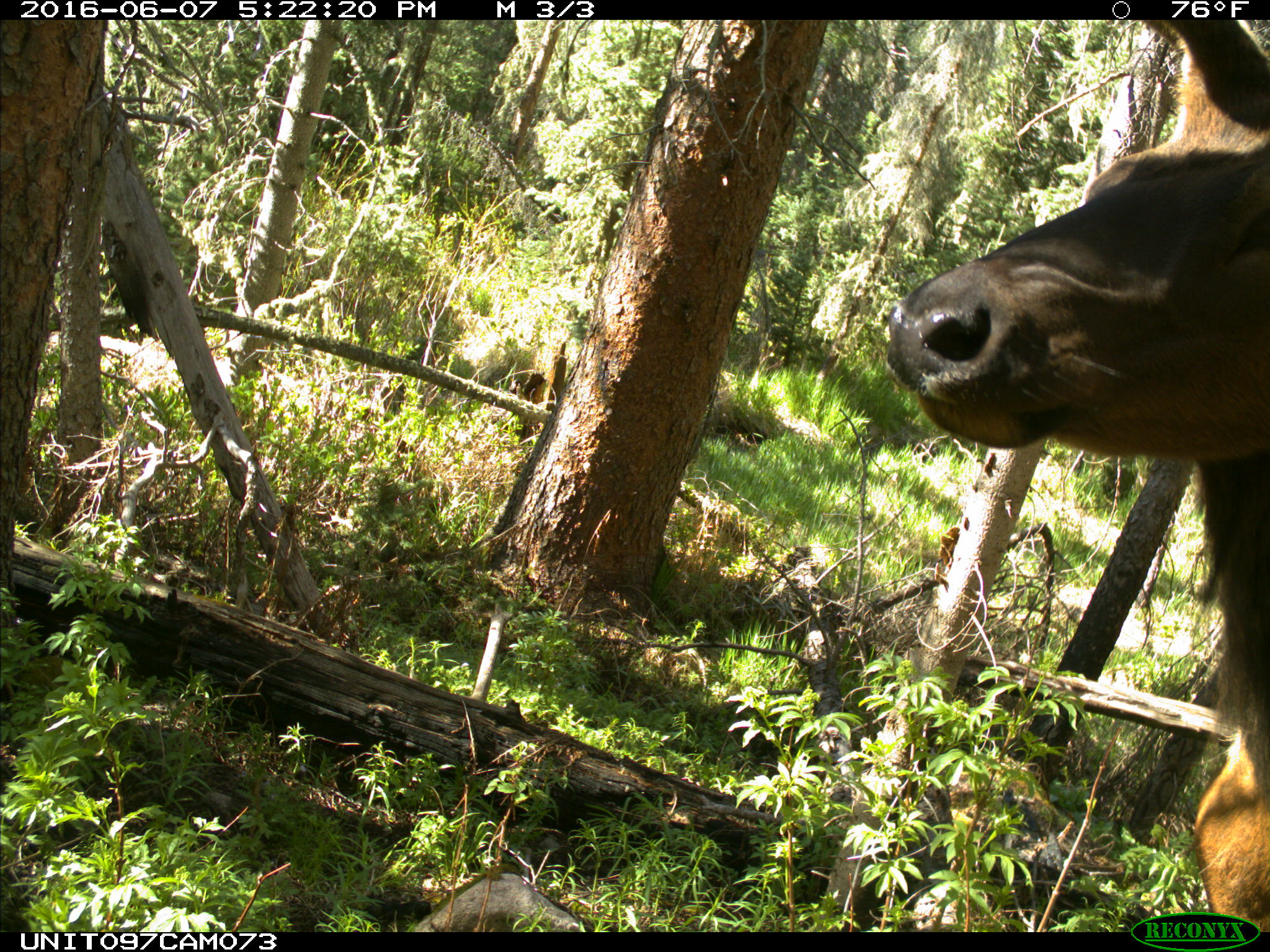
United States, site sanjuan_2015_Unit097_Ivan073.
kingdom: Animalia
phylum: Chordata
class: Mammalia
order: Artiodactyla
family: Cervidae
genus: Cervus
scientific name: Cervus elaphus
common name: red deer